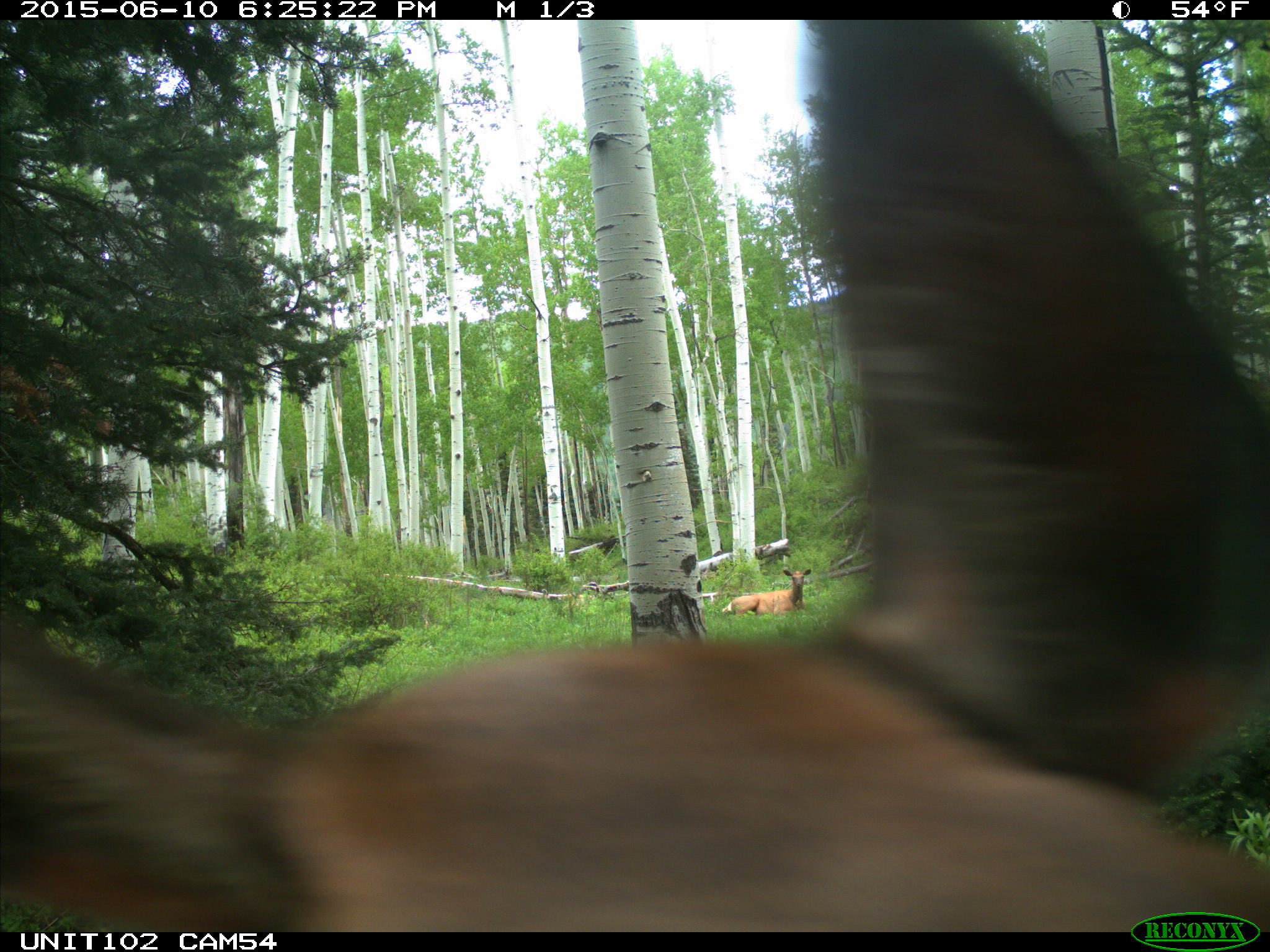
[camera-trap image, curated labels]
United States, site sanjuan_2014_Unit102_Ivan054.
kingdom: Animalia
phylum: Chordata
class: Mammalia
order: Artiodactyla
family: Cervidae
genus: Cervus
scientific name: Cervus elaphus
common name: red deer